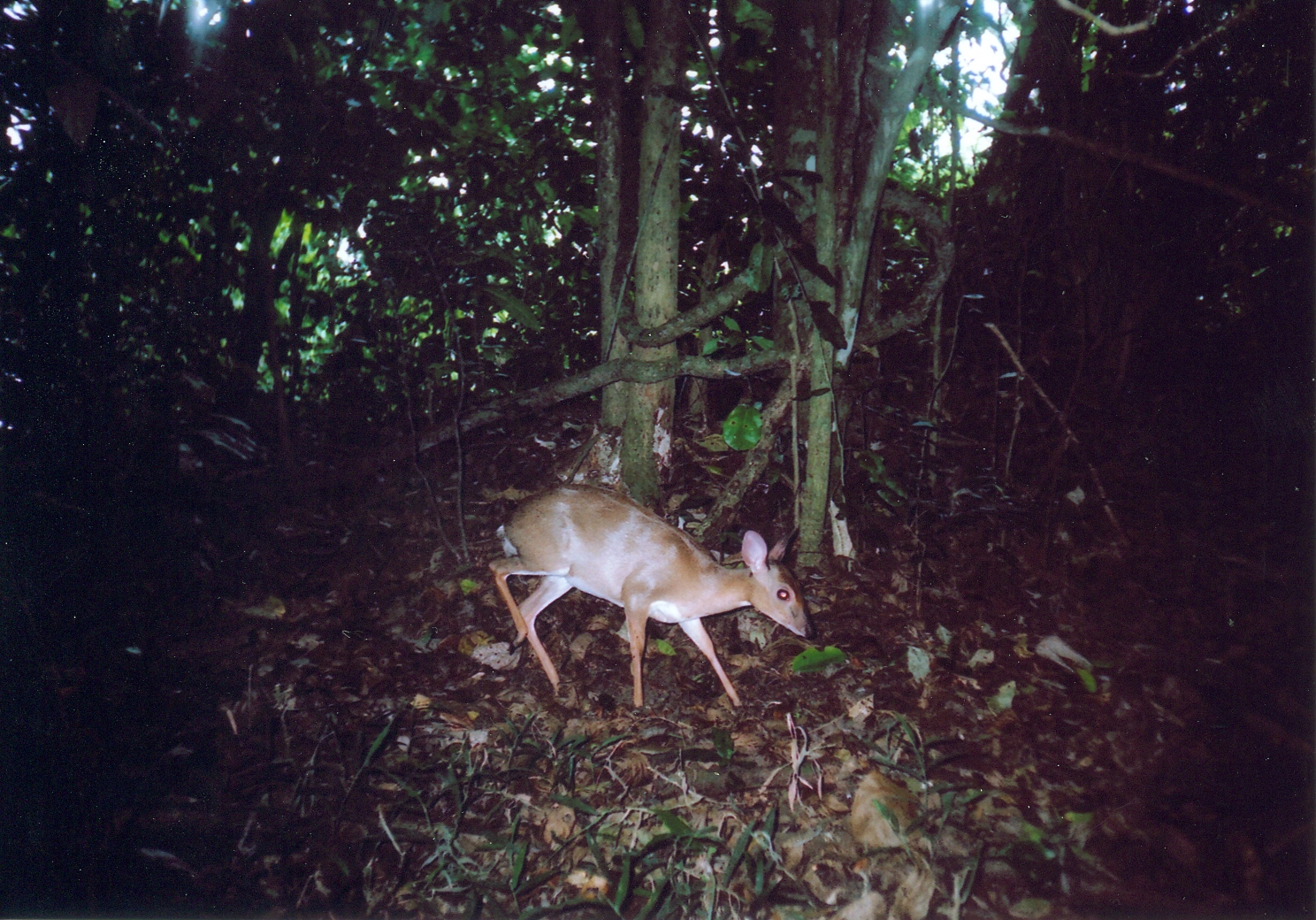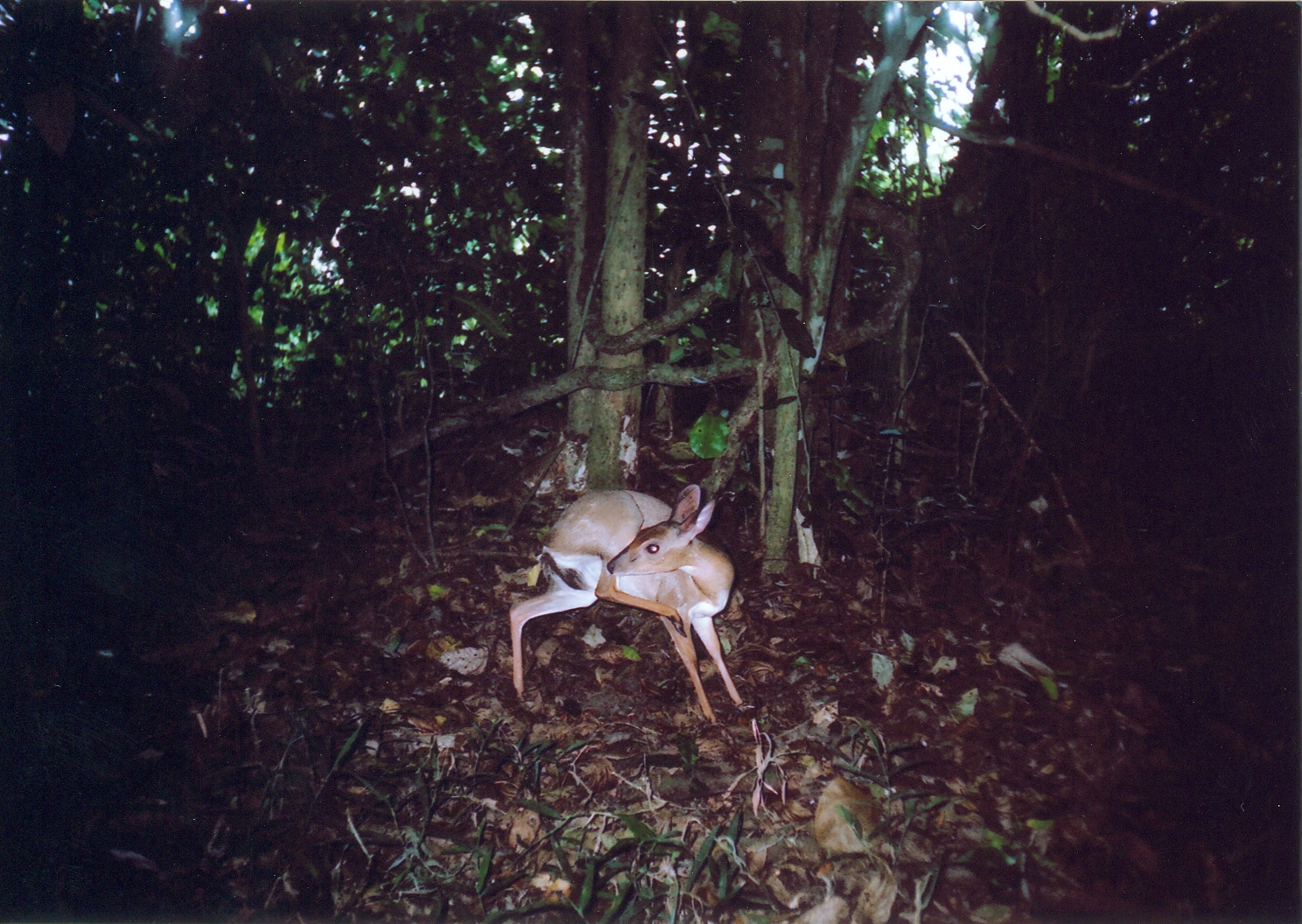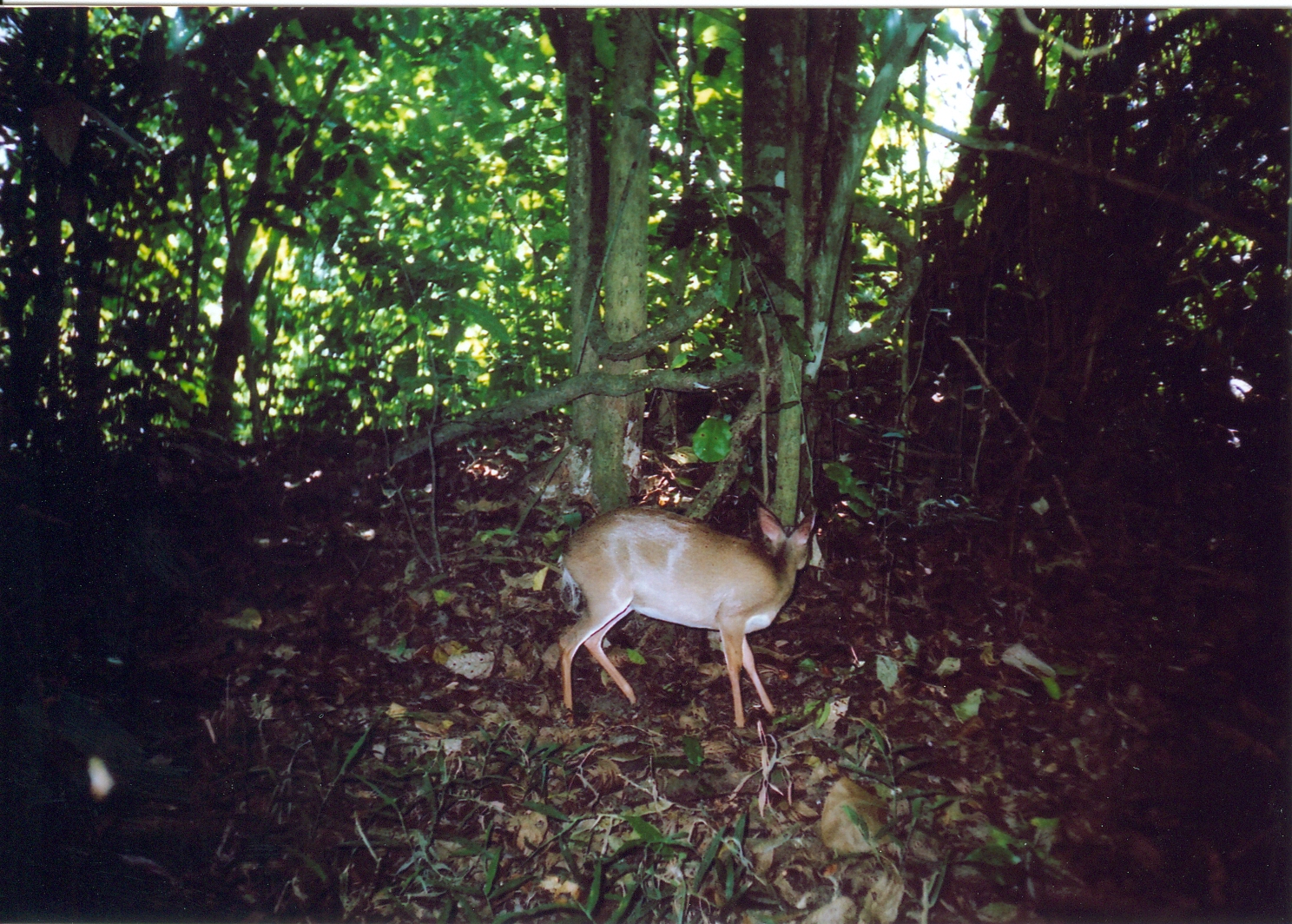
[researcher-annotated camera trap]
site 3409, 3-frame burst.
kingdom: Animalia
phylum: Chordata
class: Mammalia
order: Artiodactyla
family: Bovidae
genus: Nesotragus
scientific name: Nesotragus moschatus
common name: suni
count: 1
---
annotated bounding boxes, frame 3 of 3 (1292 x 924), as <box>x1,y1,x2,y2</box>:
nesotragus moschatus: <box>555,504,826,732</box>